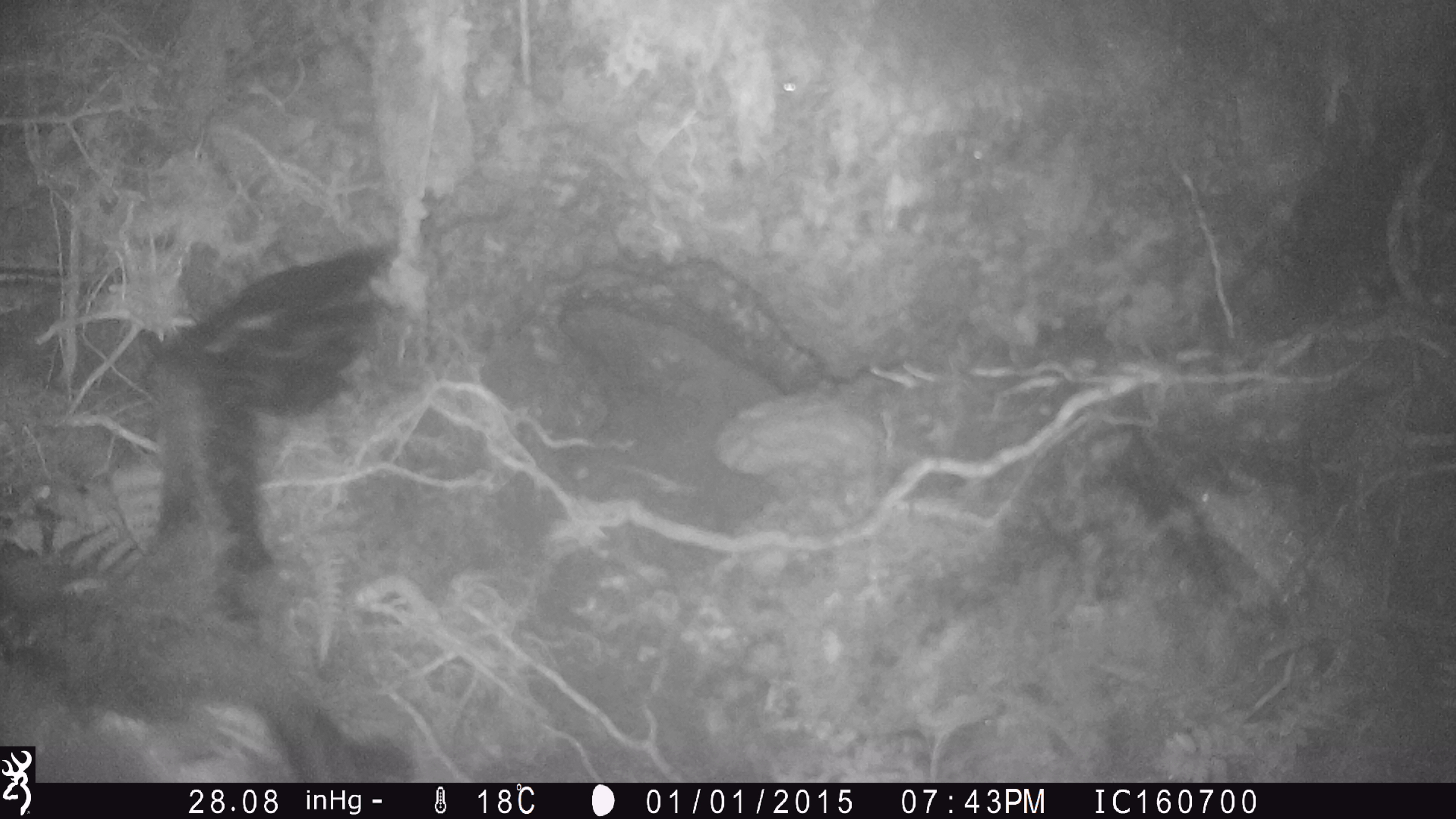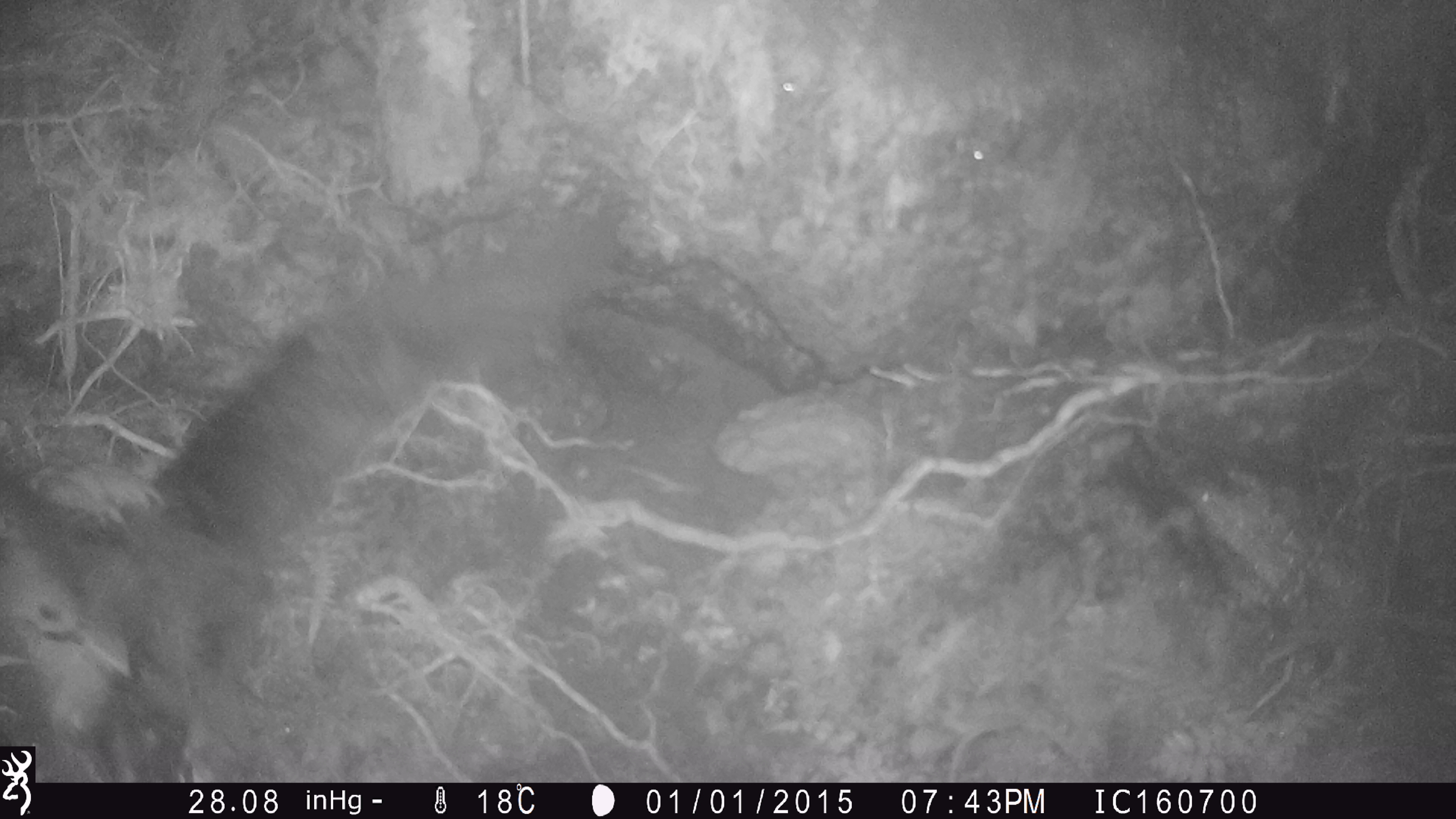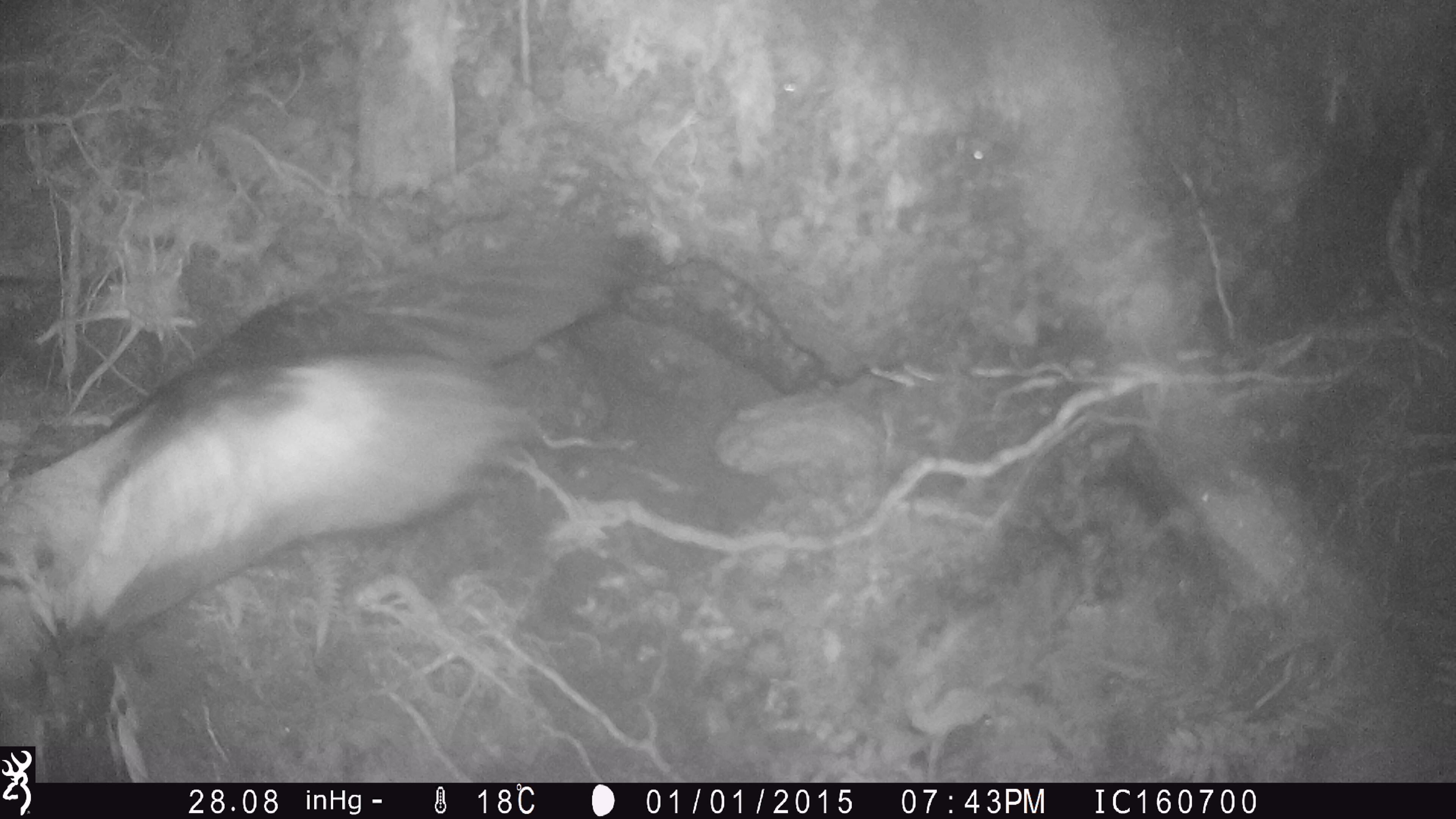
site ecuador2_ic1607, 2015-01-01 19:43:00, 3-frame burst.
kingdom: Animalia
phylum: Chordata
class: Aves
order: Procellariiformes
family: Procellariidae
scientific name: Procellariidae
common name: petrel chick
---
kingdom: Animalia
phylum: Chordata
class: Aves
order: Procellariiformes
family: Procellariidae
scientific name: Procellariidae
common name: petrel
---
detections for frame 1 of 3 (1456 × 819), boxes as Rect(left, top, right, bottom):
petrel chick: Rect(38, 235, 403, 783)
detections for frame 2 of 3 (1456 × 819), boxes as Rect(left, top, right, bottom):
petrel: Rect(0, 199, 658, 745)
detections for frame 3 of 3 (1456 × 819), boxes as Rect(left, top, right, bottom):
petrel chick: Rect(0, 270, 578, 718)